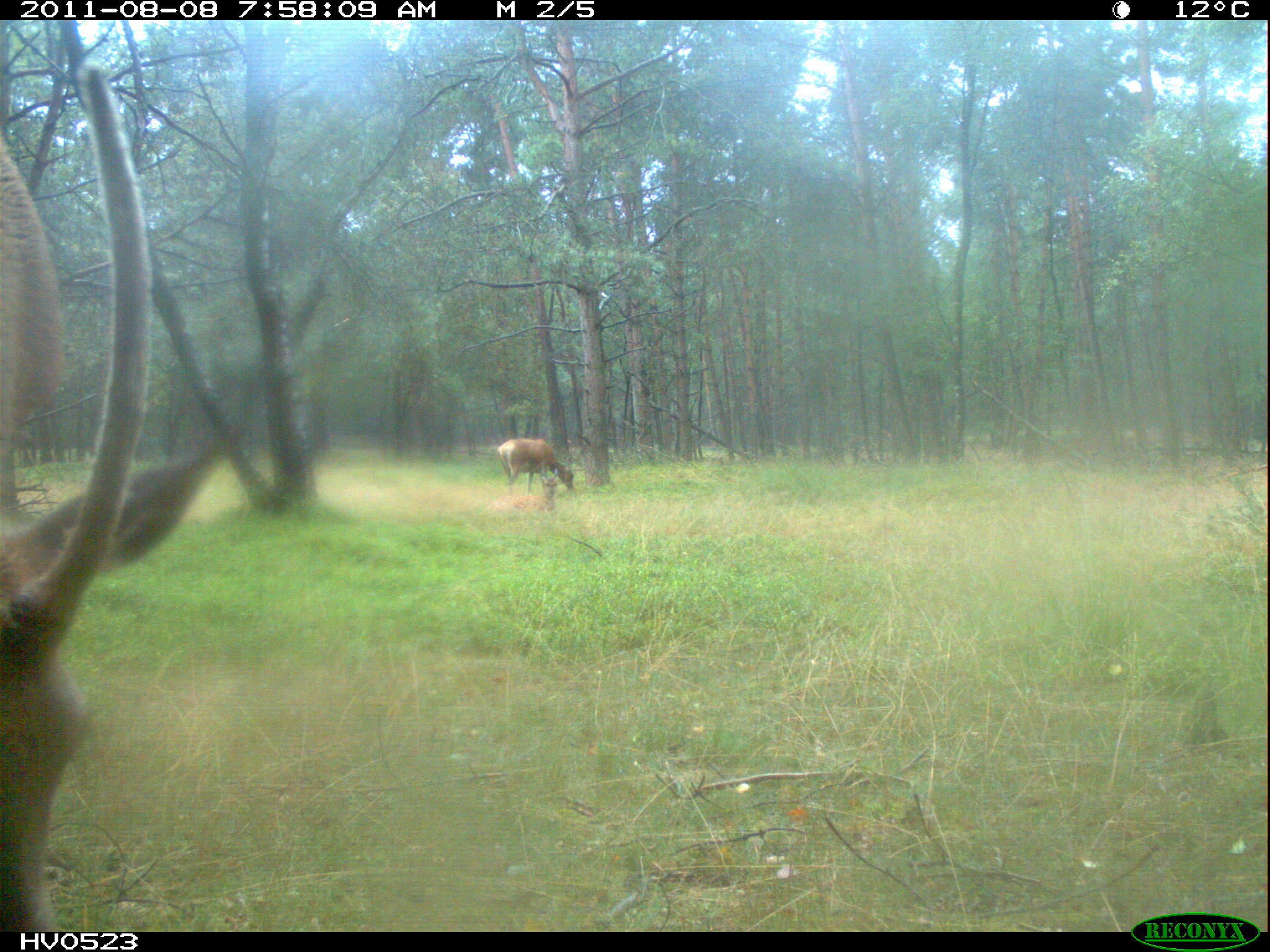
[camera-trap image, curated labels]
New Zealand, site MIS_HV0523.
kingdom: Animalia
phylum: Chordata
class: Mammalia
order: Artiodactyla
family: Cervidae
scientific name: Cervidae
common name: deer